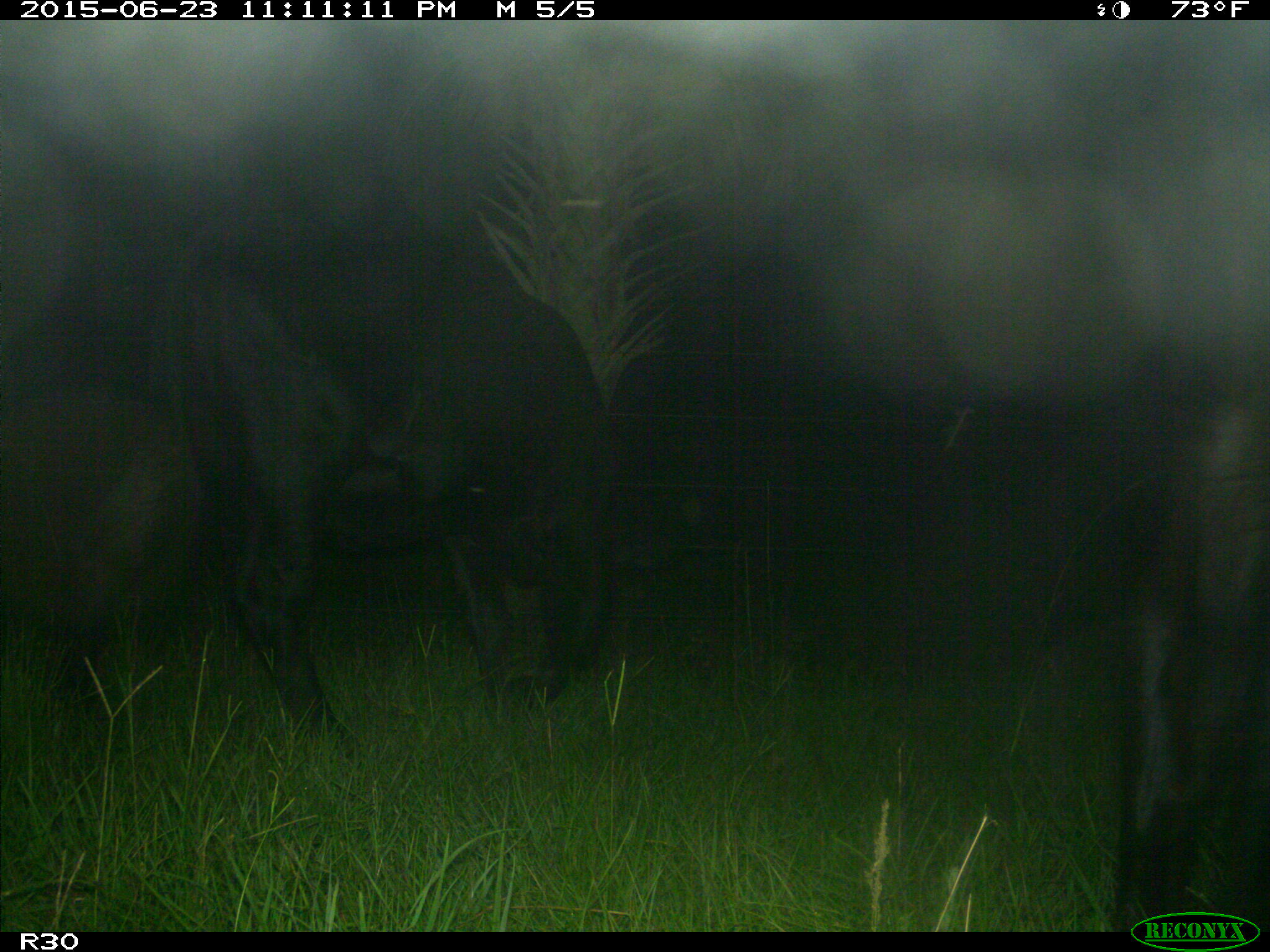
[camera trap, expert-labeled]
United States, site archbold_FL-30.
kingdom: Animalia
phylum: Chordata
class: Mammalia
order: Artiodactyla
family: Bovidae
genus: Bos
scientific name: Bos taurus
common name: domestic cow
Bos taurus (domestic cow).